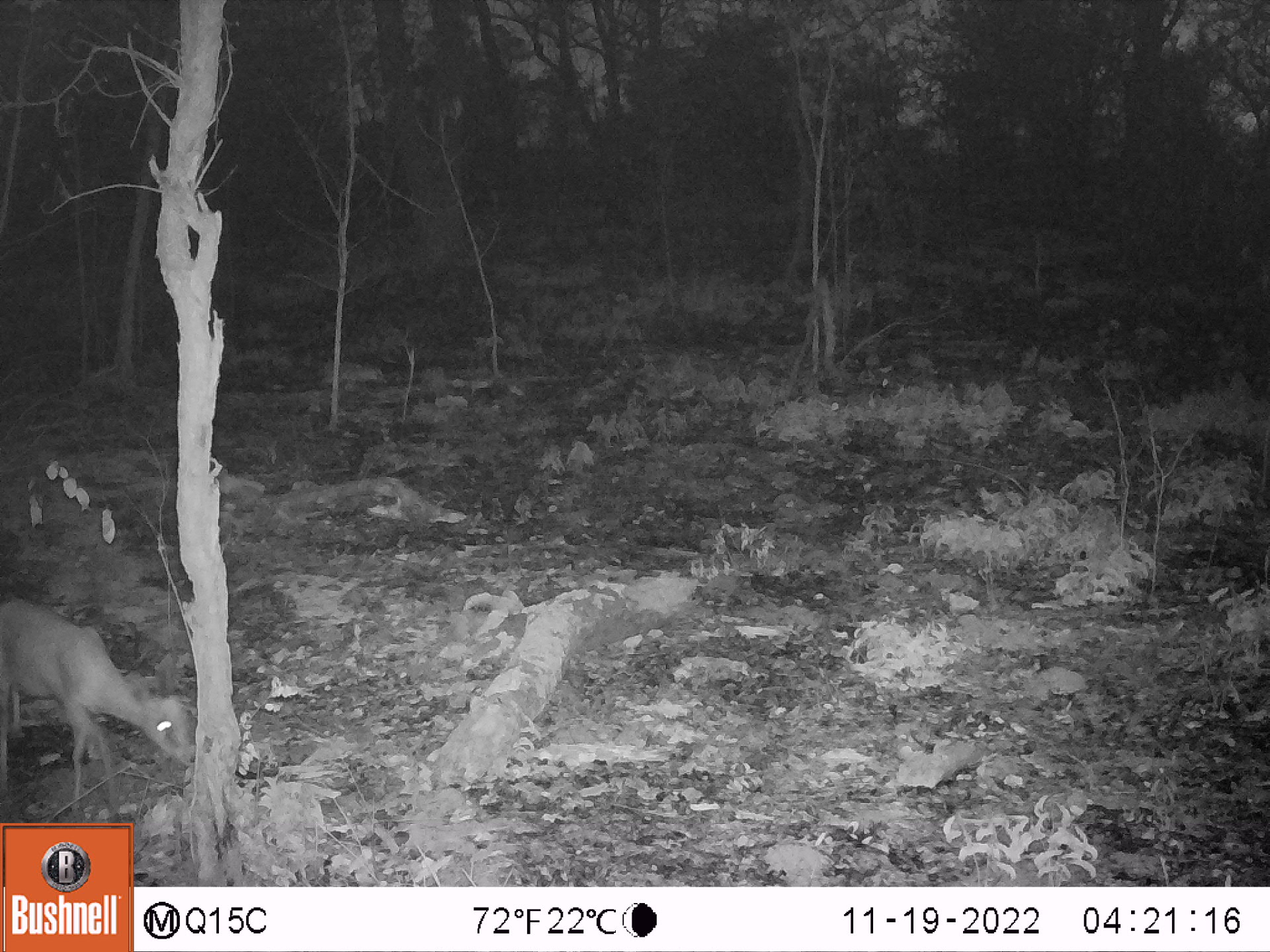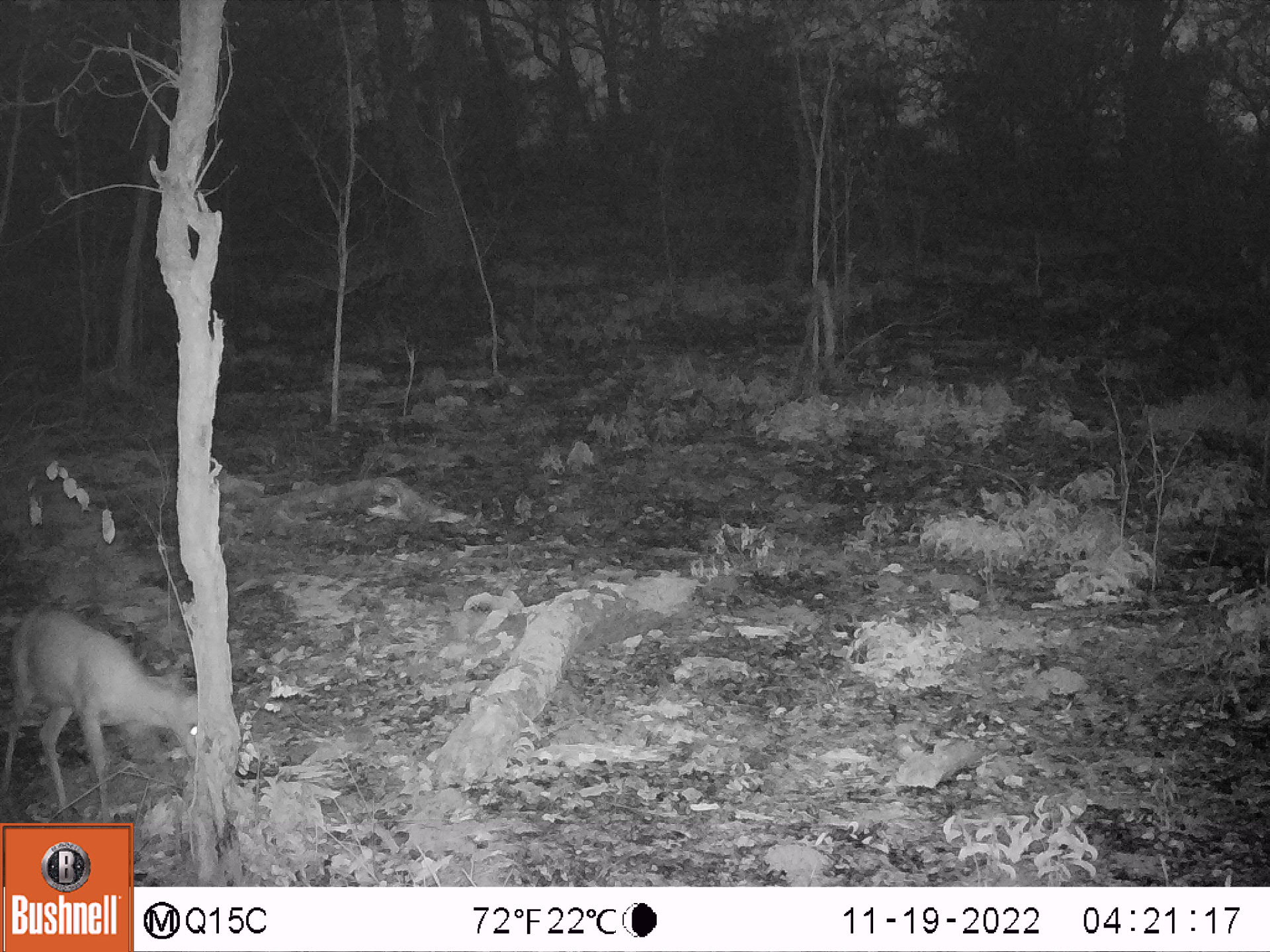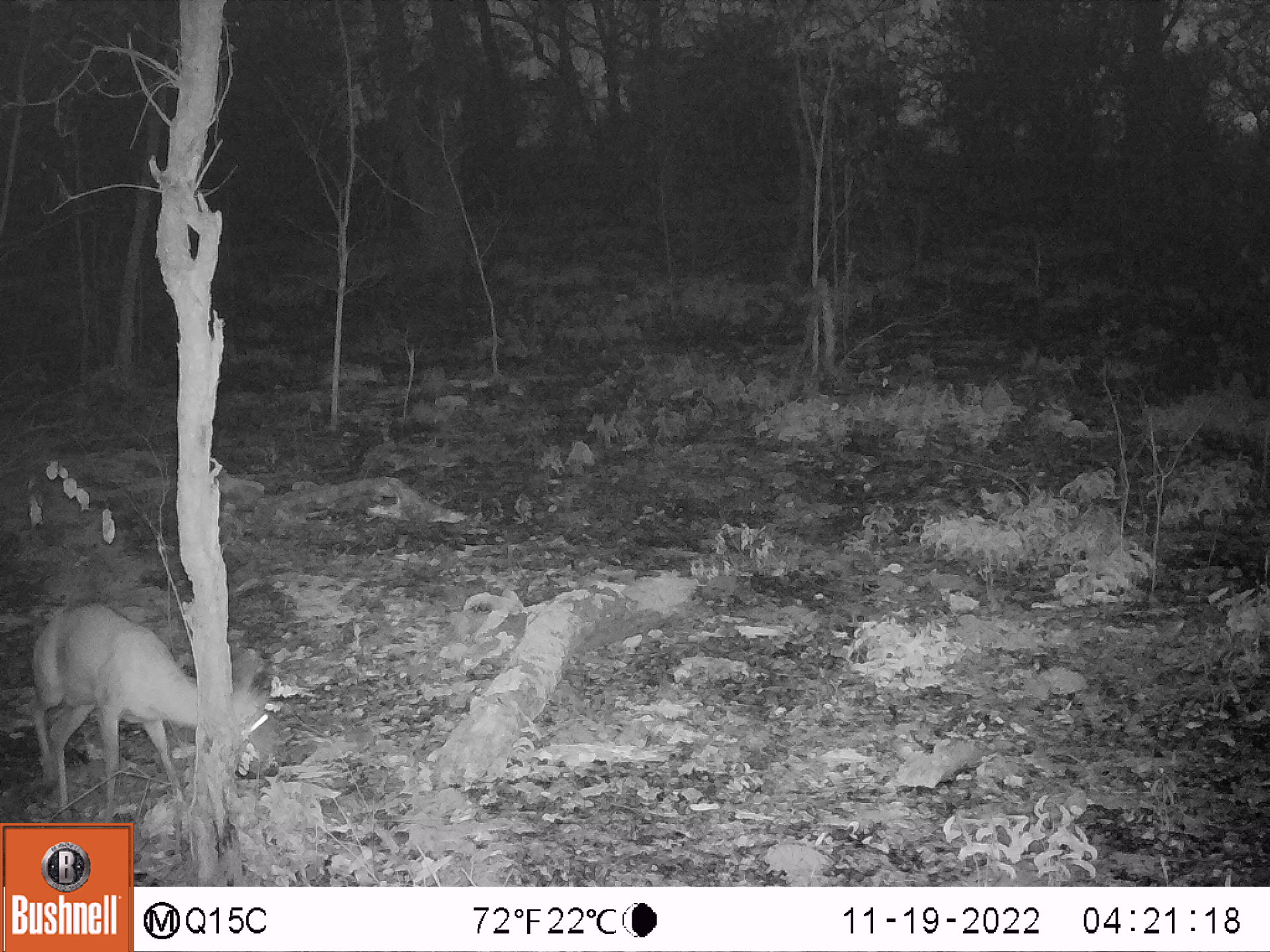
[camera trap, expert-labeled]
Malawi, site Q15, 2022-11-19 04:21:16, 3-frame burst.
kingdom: Animalia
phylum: Chordata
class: Mammalia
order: Artiodactyla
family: Bovidae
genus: Sylvicapra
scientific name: Sylvicapra grimmia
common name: common duiker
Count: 1.